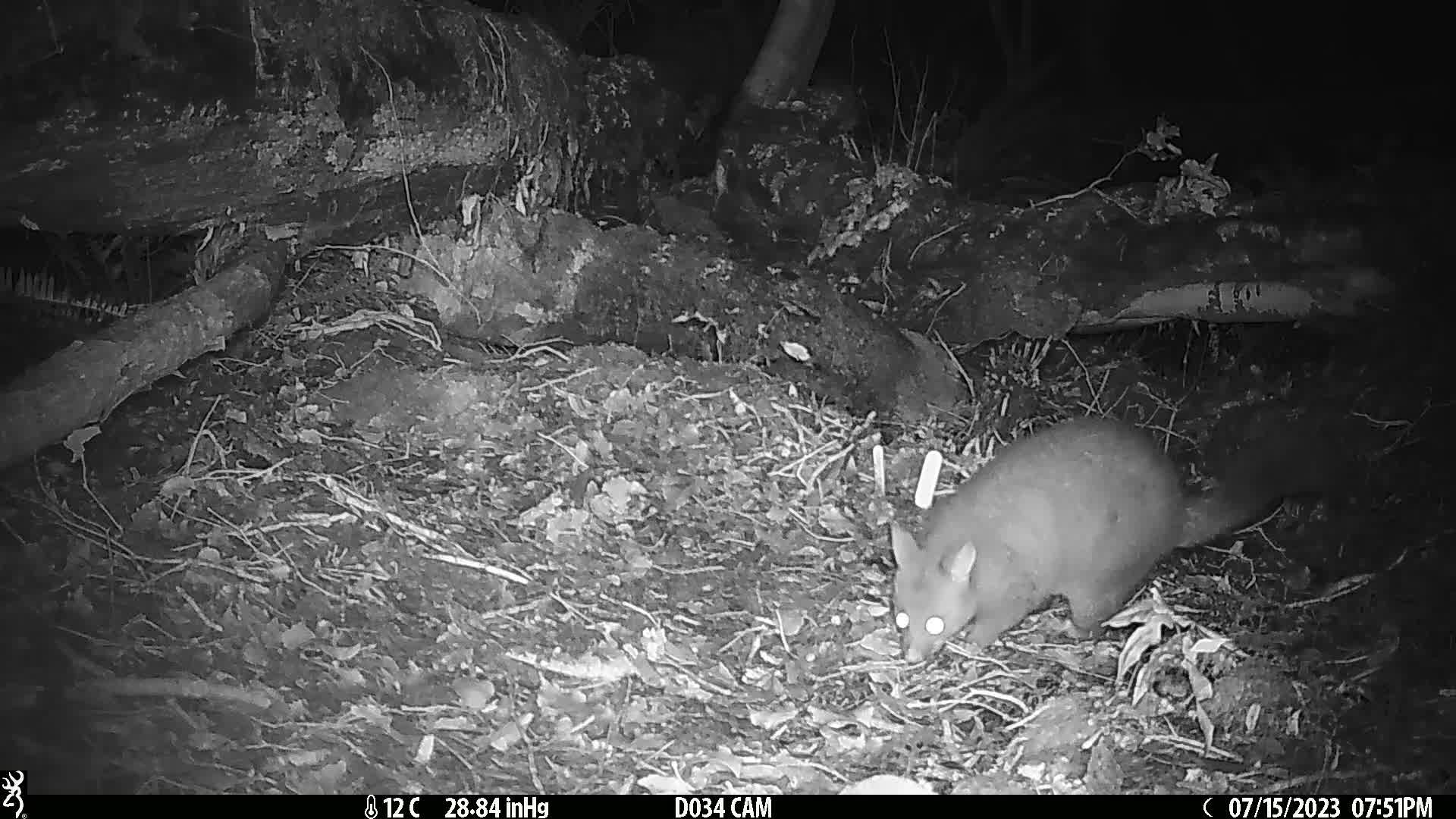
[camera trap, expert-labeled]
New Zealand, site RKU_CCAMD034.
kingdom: Animalia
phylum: Chordata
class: Mammalia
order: Diprotodontia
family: Phalangeridae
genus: Trichosurus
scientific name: Trichosurus vulpecula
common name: common brushtail possum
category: possum